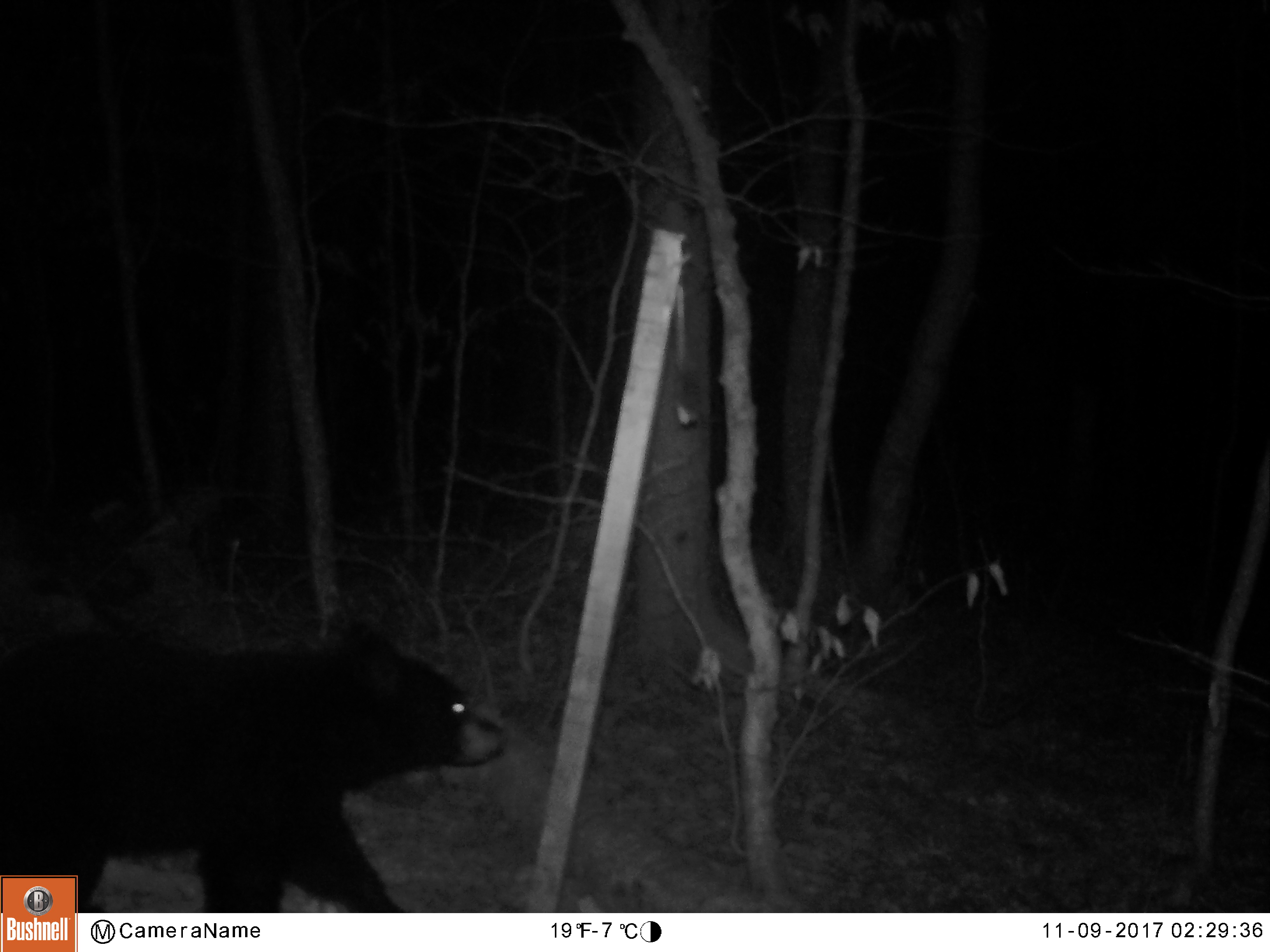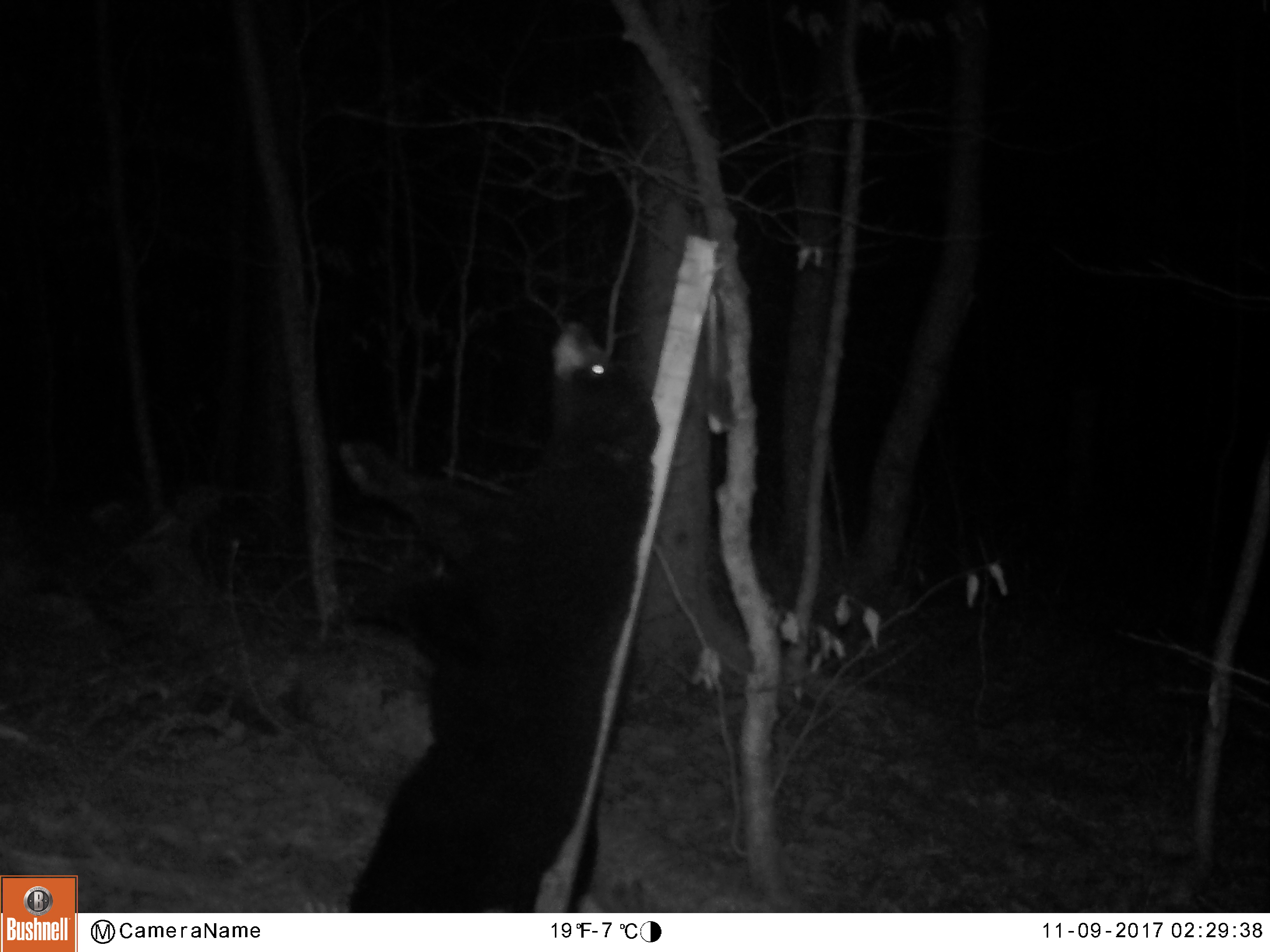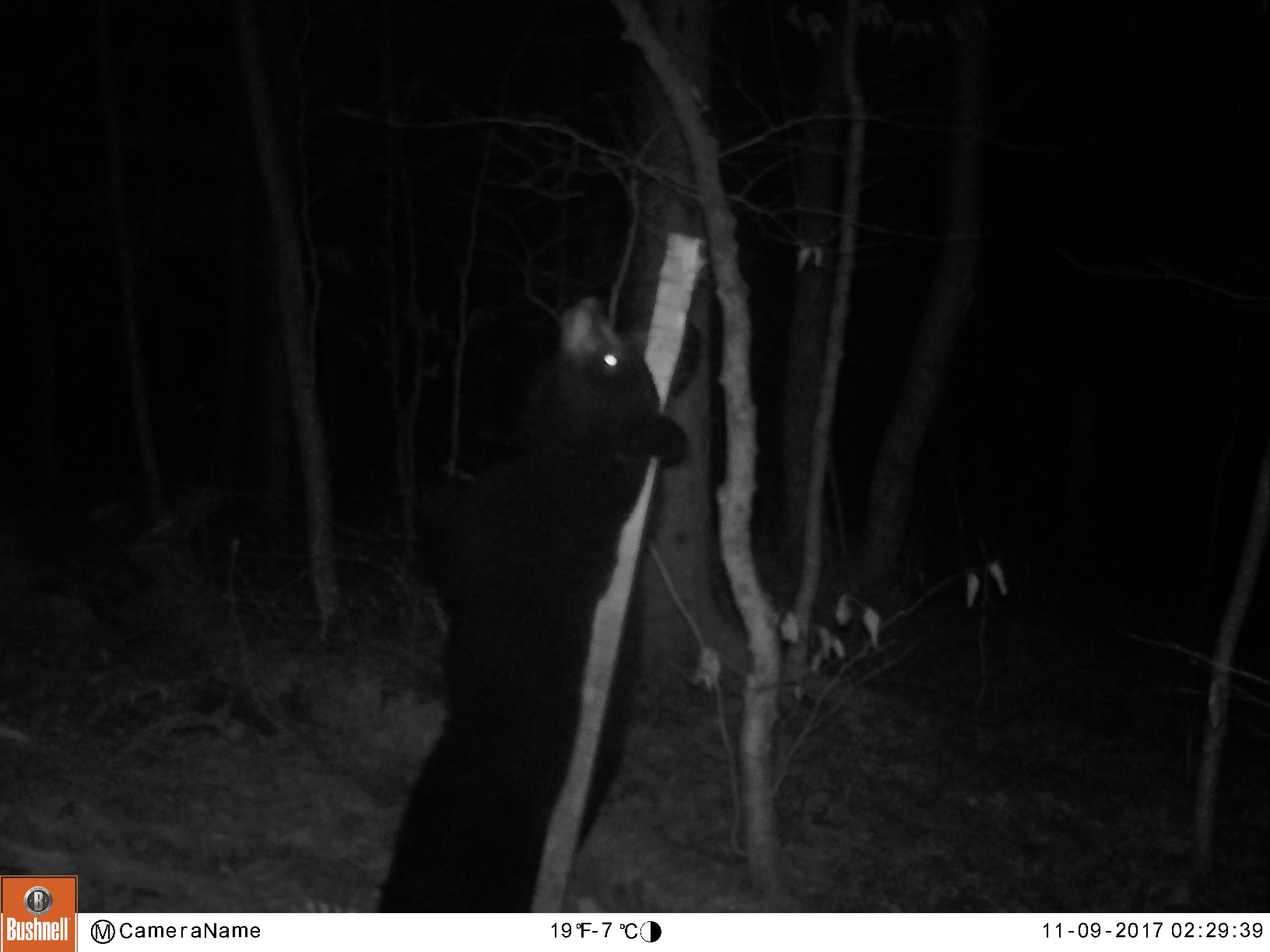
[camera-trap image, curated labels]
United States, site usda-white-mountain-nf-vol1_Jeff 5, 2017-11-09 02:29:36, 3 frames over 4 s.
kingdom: Animalia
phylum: Chordata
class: Mammalia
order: Carnivora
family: Ursidae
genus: Ursus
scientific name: Ursus americanus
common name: black bear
Black bear (Ursus americanus).